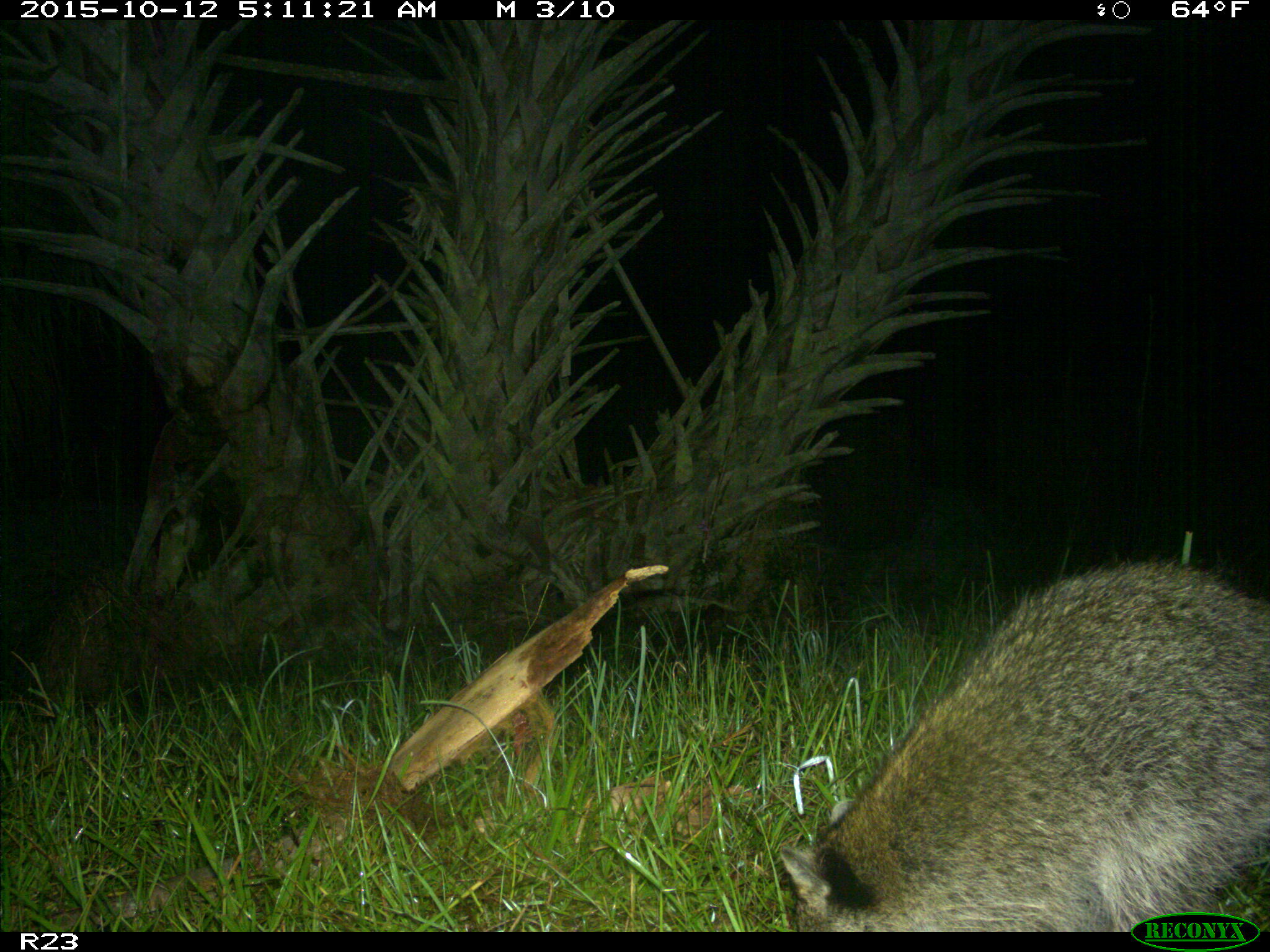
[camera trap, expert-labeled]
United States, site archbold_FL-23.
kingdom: Animalia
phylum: Chordata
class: Mammalia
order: Carnivora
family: Procyonidae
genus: Procyon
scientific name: Procyon lotor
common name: common raccoon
Procyon lotor (common raccoon).